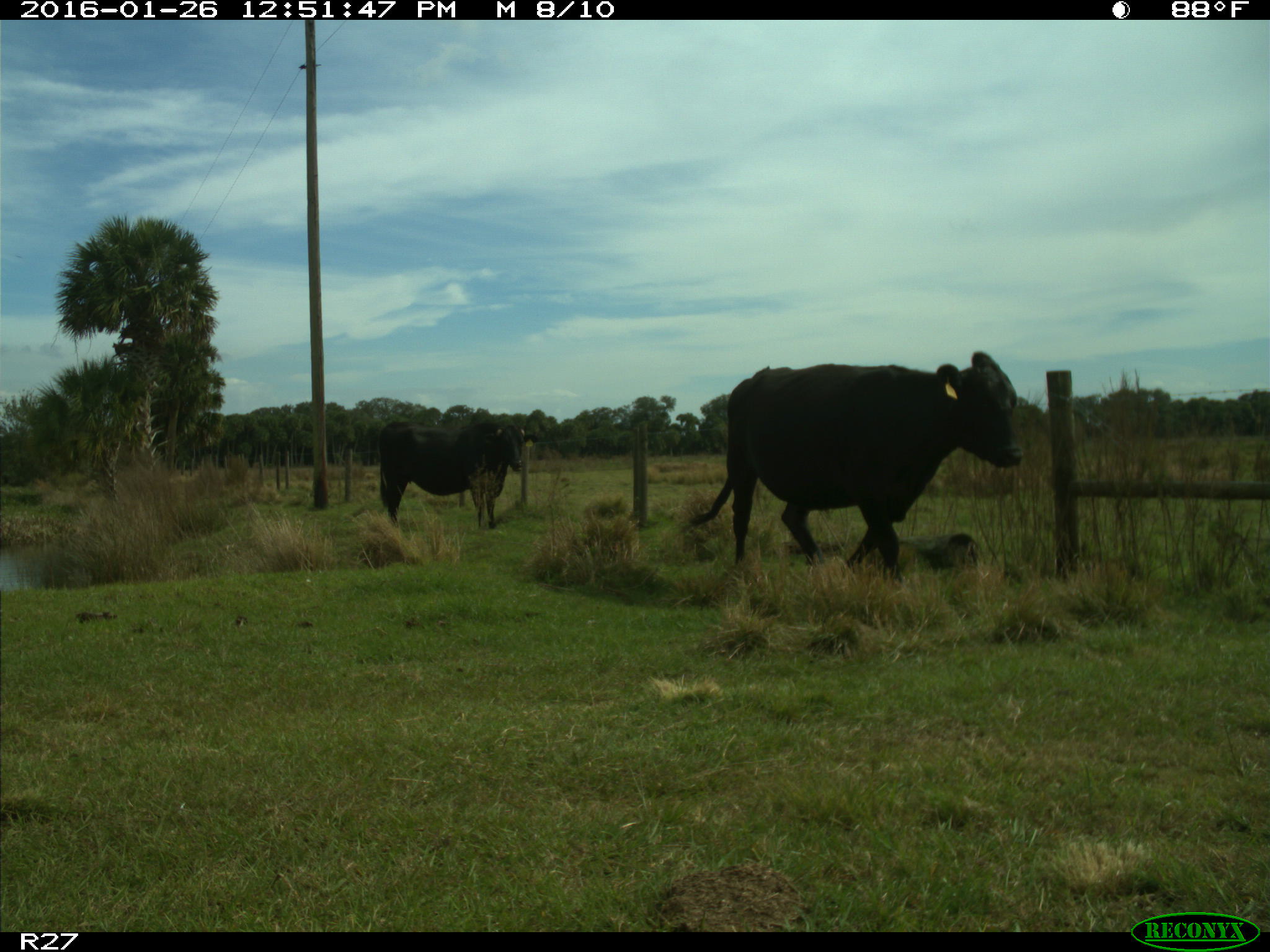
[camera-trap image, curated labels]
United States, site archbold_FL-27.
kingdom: Animalia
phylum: Chordata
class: Mammalia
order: Artiodactyla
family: Bovidae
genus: Bos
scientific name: Bos taurus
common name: domestic cow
Bos taurus (domestic cow).